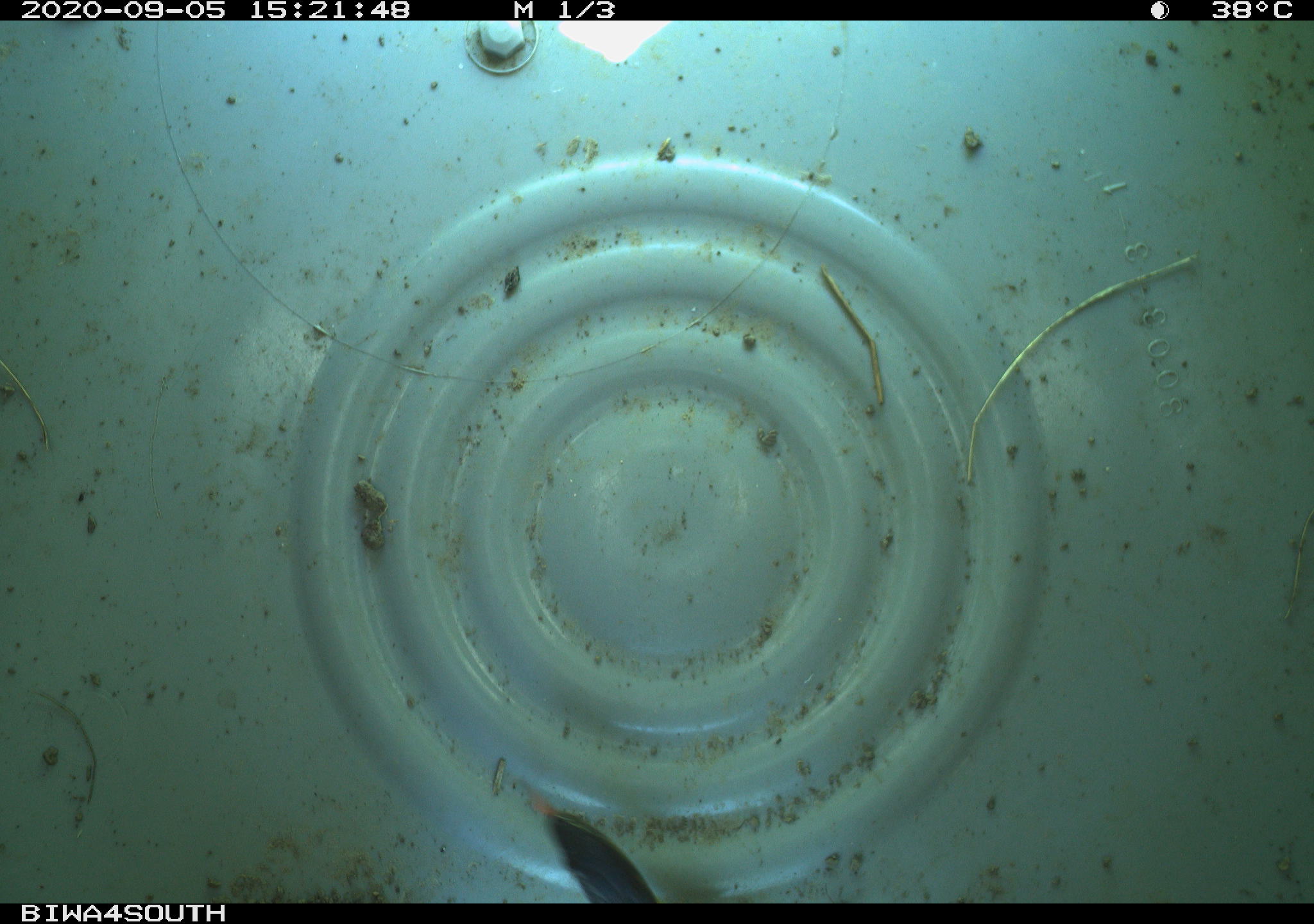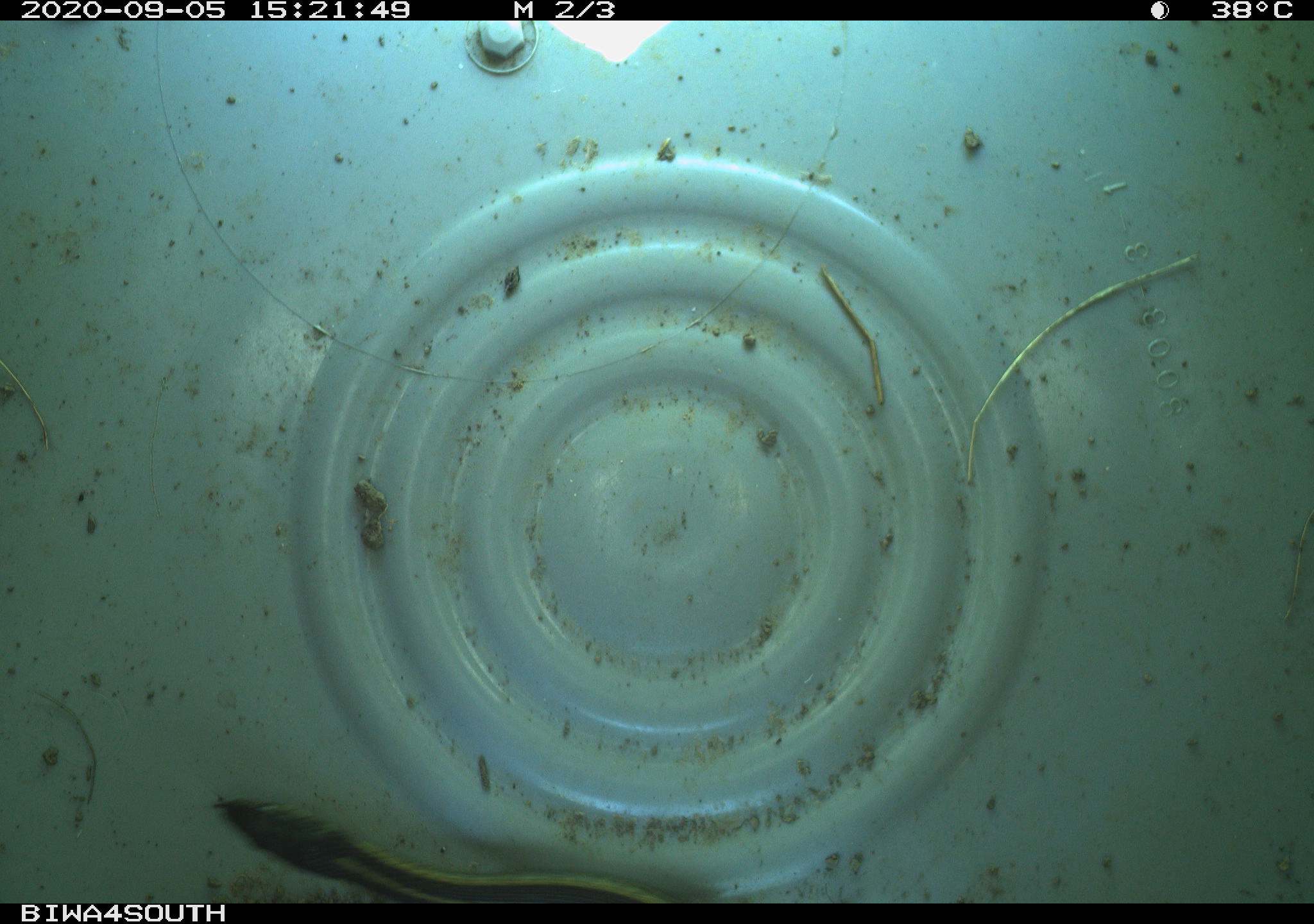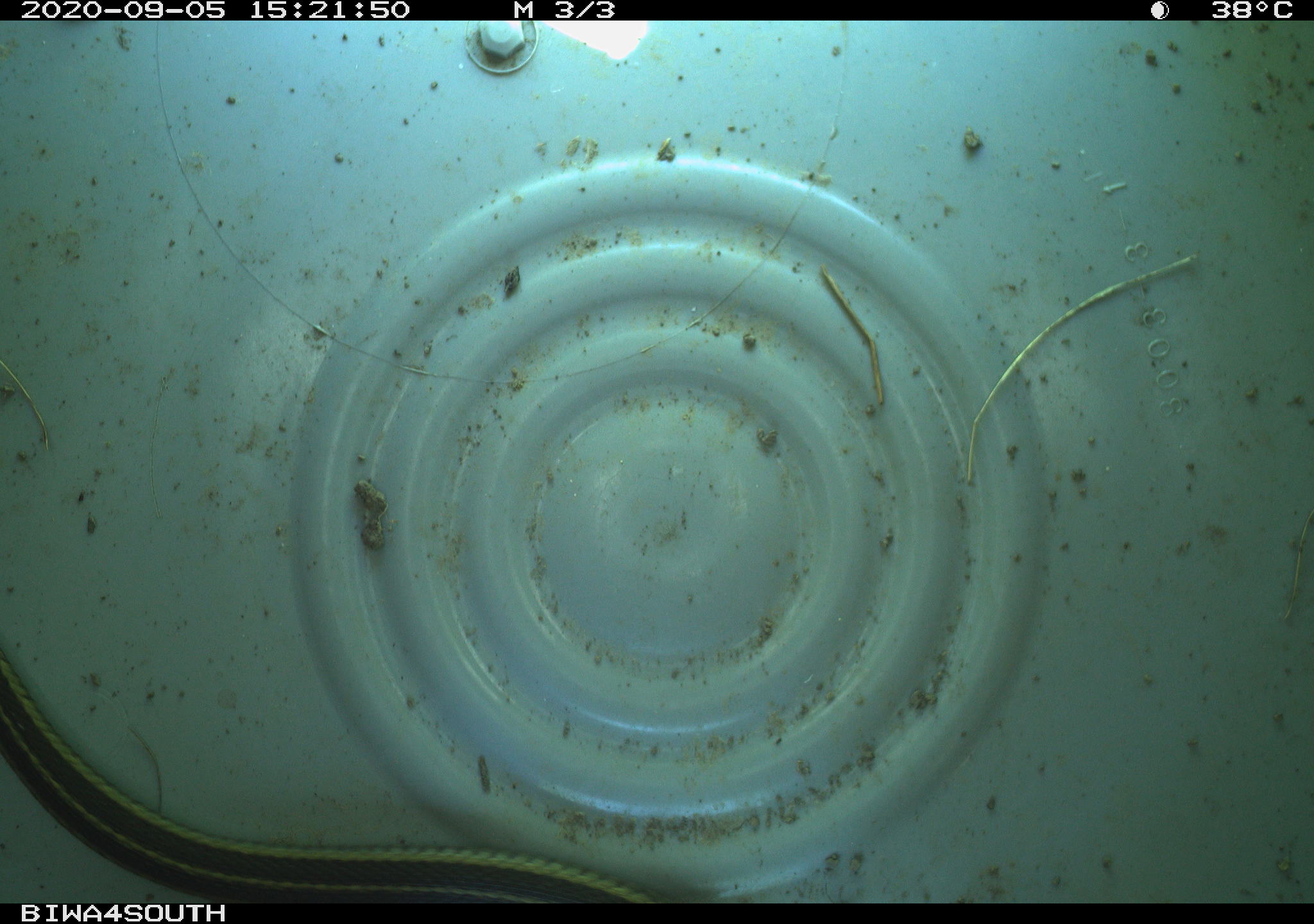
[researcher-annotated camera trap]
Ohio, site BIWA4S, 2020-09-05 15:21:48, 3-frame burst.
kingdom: Animalia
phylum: Chordata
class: Reptilia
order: Squamata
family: Colubridae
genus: Thamnophis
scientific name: Thamnophis sirtalis sirtalis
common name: eastern gartersnake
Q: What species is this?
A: Eastern gartersnake (Thamnophis sirtalis sirtalis).